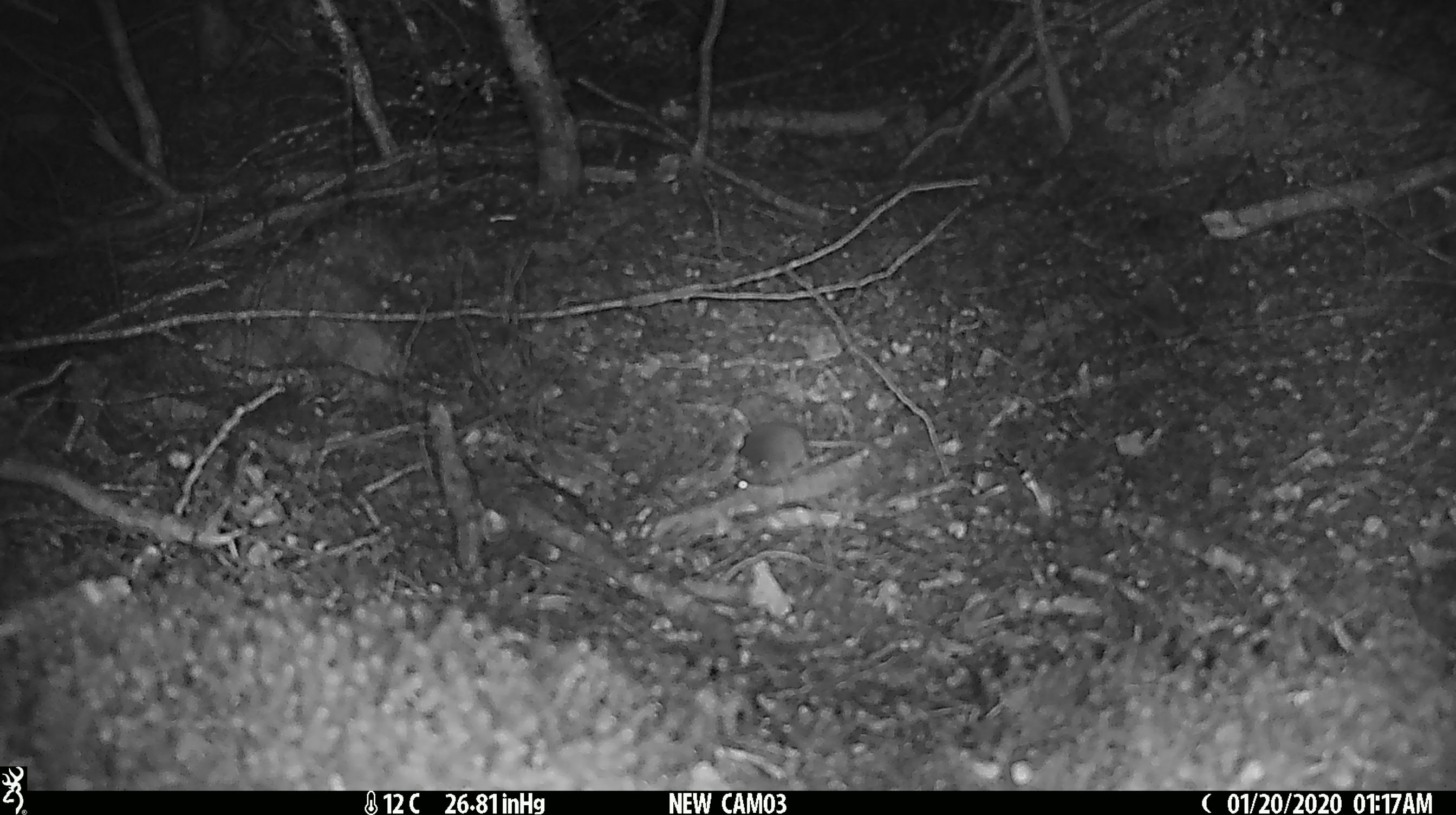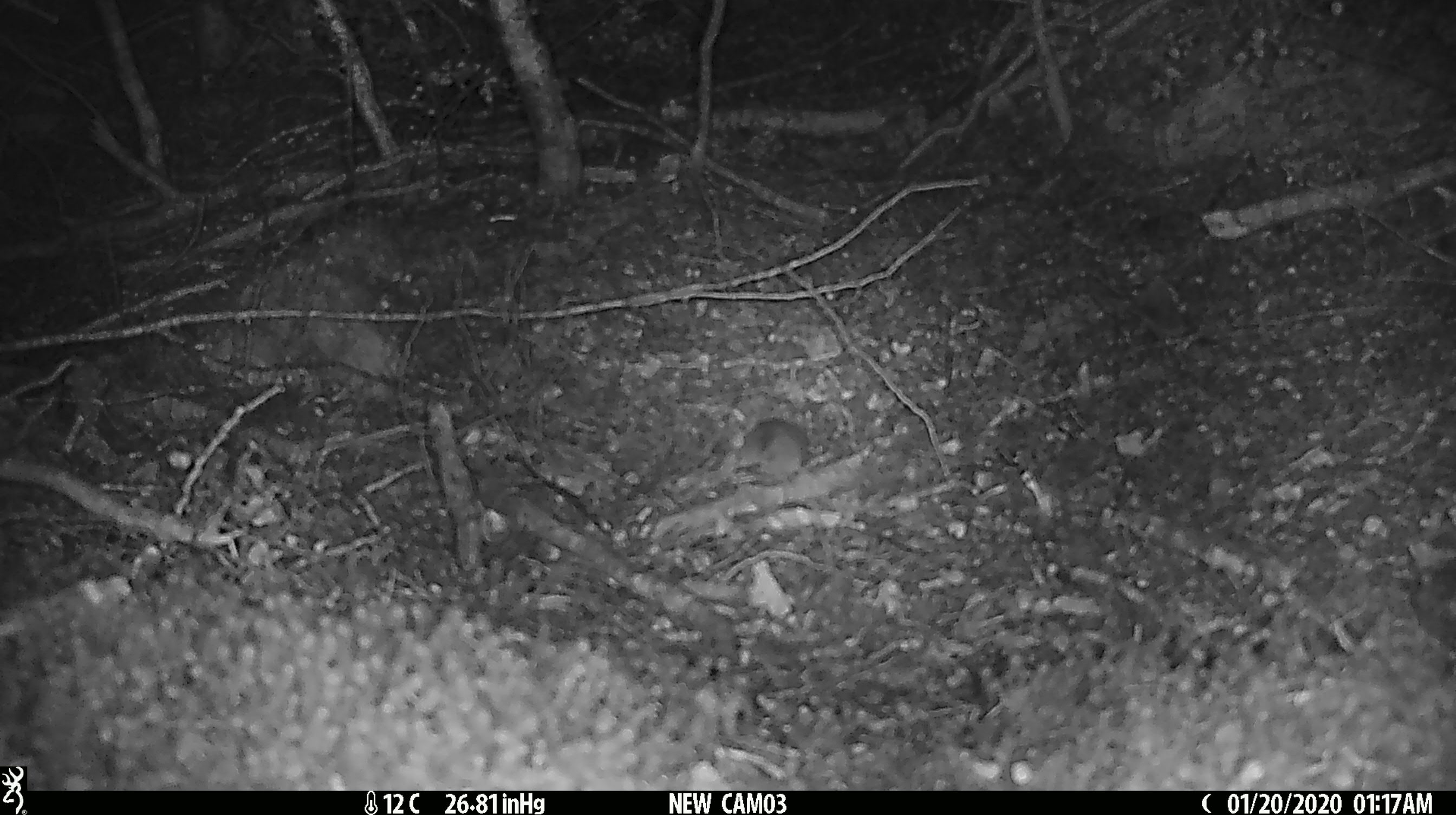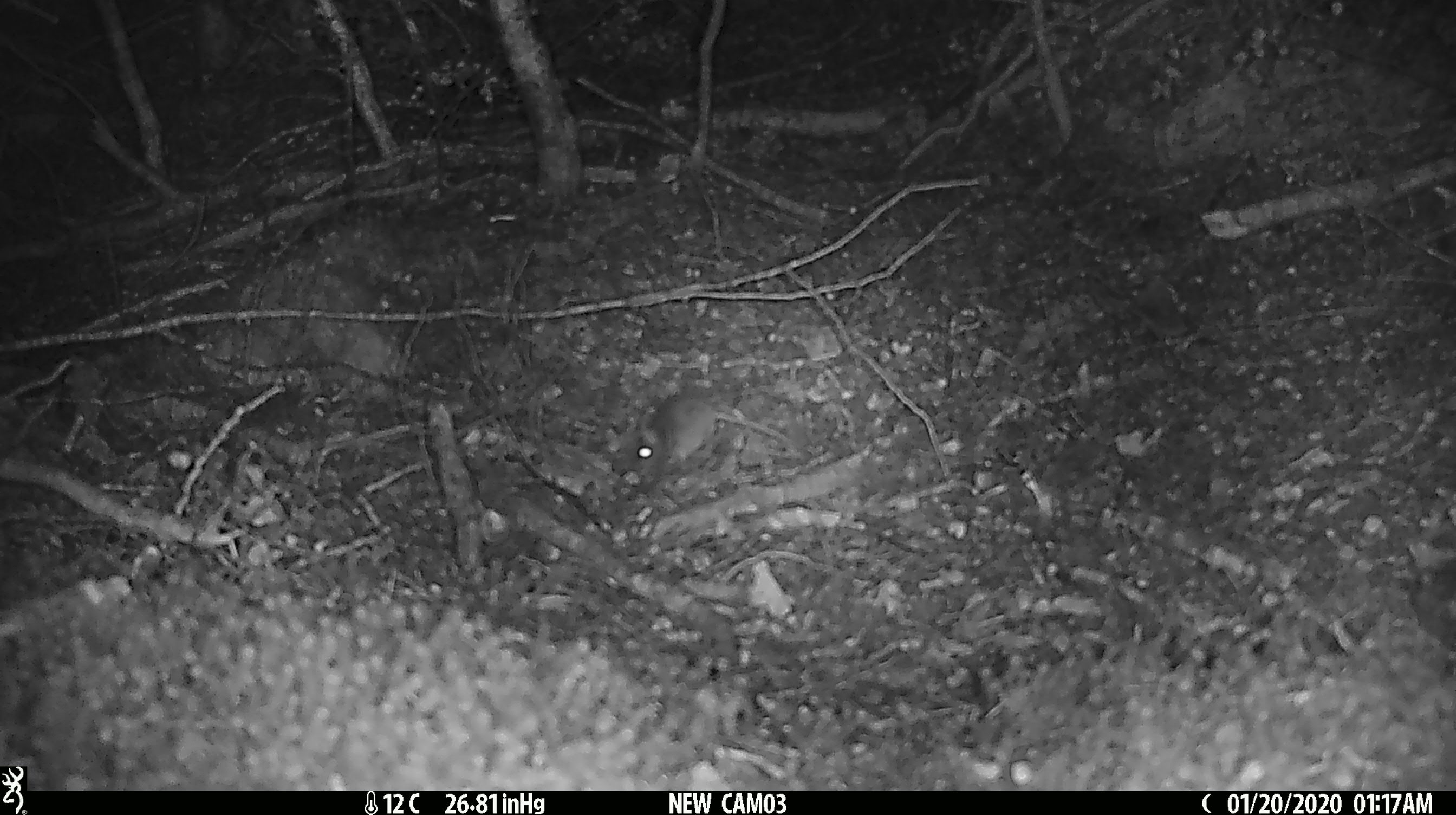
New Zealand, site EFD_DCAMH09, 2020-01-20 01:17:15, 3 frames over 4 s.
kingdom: Animalia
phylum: Chordata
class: Mammalia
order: Rodentia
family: Muridae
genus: Mus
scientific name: Mus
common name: mouse